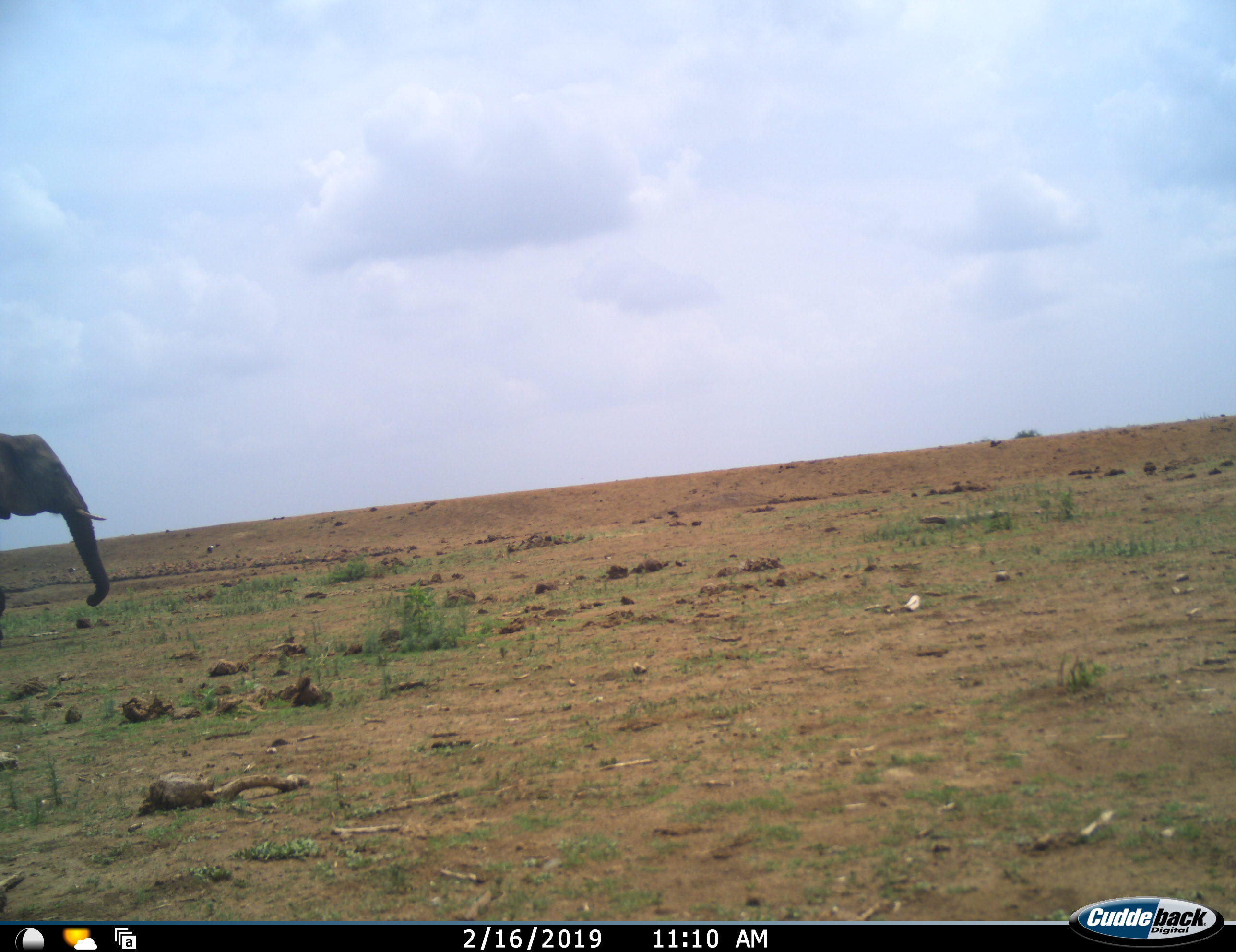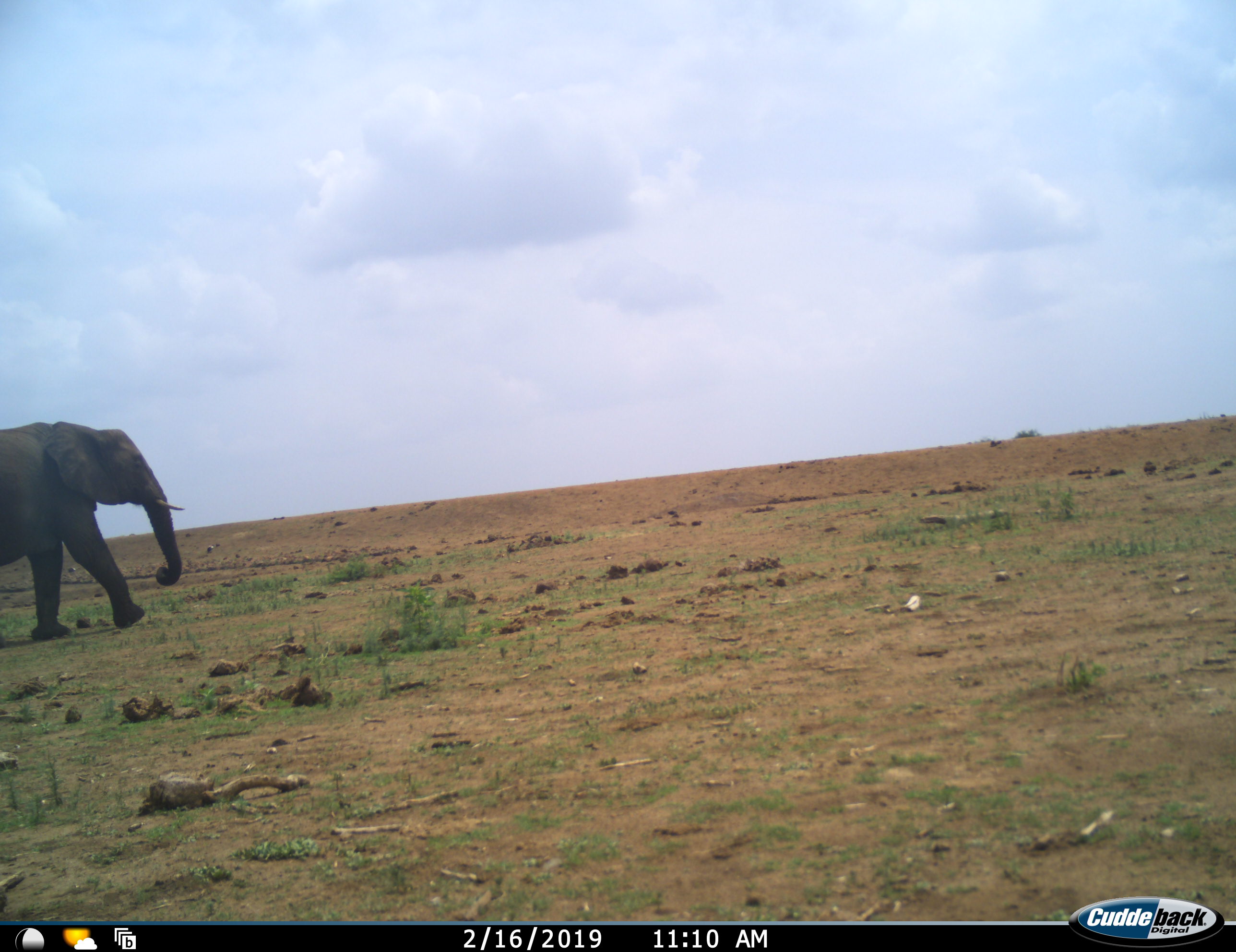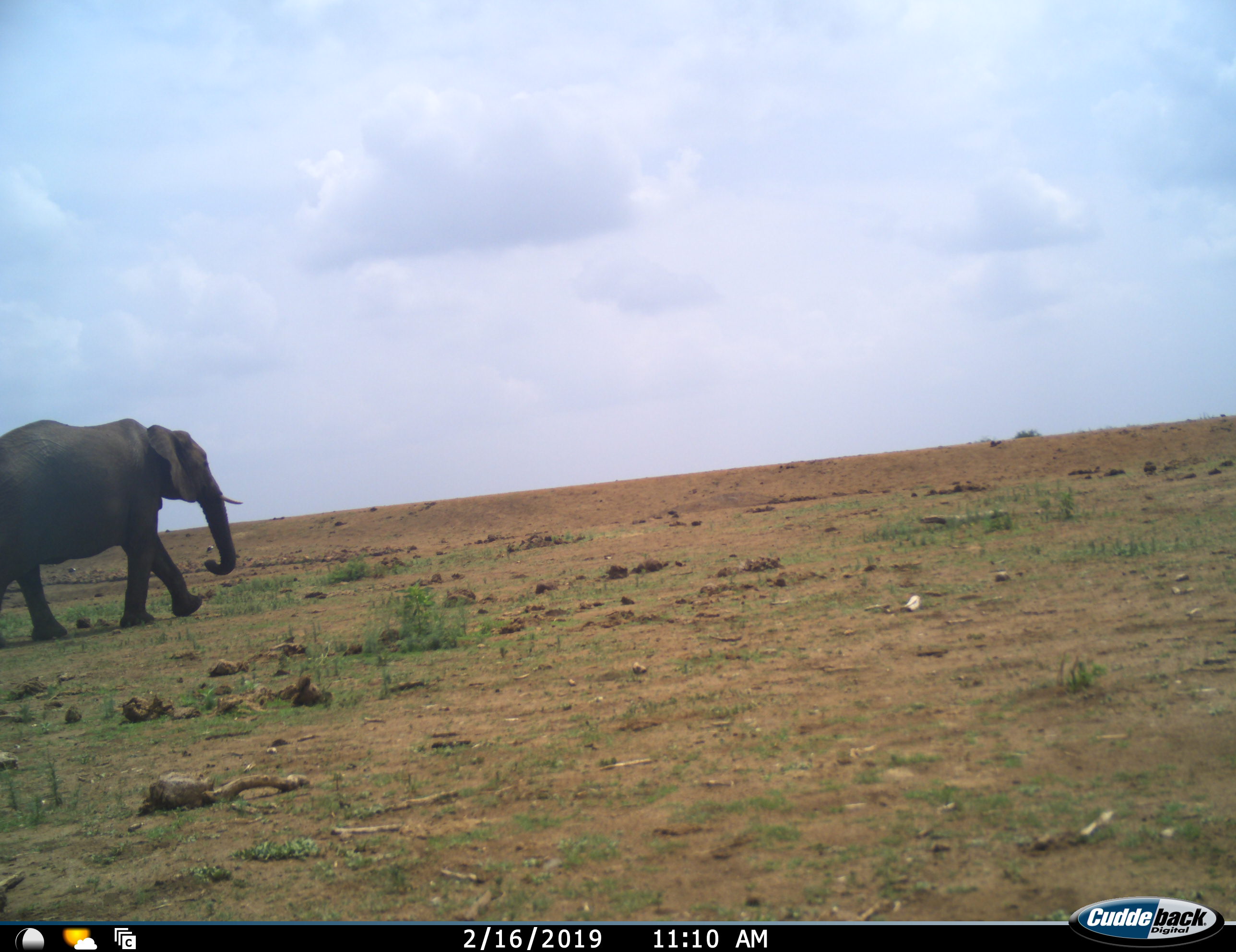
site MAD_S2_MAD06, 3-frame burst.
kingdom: Animalia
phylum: Chordata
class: Mammalia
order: Proboscidea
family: Elephantidae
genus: Loxodonta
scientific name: Loxodonta africana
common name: african bush elephant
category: elephant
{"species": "elephant (african bush elephant) (Loxodonta africana)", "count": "1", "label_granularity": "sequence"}